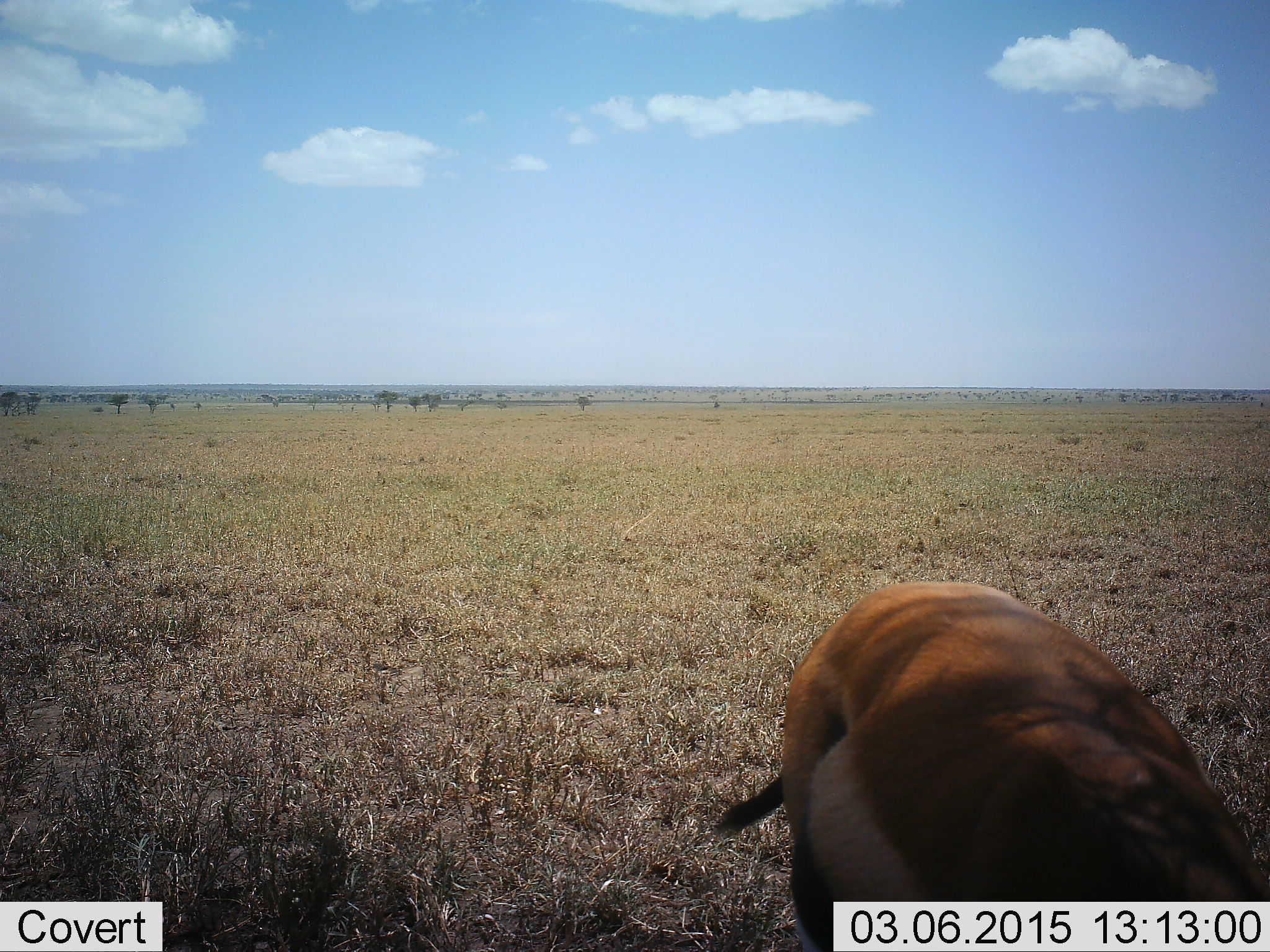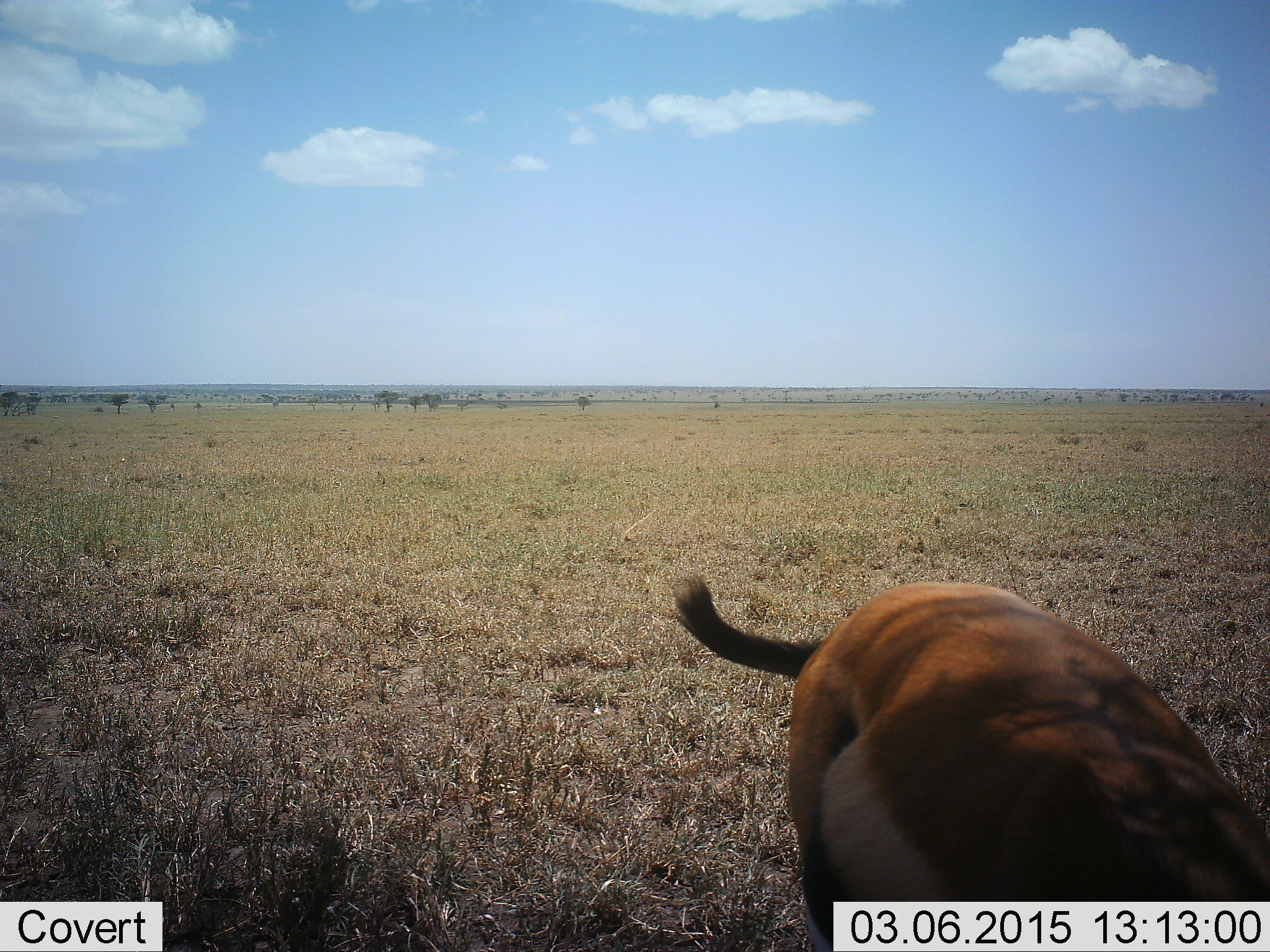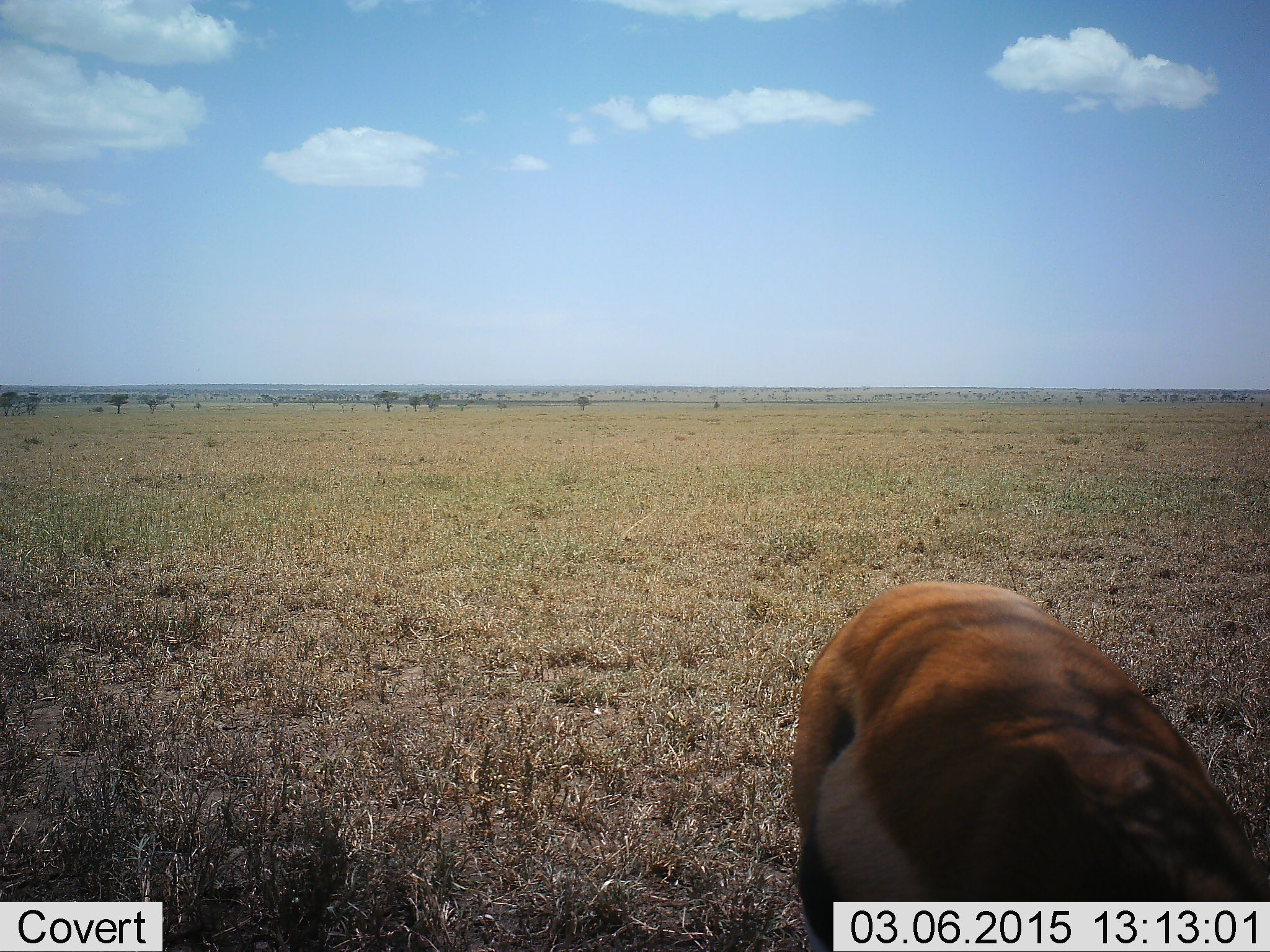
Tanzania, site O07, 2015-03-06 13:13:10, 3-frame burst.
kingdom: Animalia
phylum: Chordata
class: Mammalia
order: Artiodactyla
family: Bovidae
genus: Eudorcas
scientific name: Eudorcas thomsonii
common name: thomson's gazelle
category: gazellethomsons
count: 1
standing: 60%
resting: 10%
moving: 20%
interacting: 0%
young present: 0%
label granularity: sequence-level